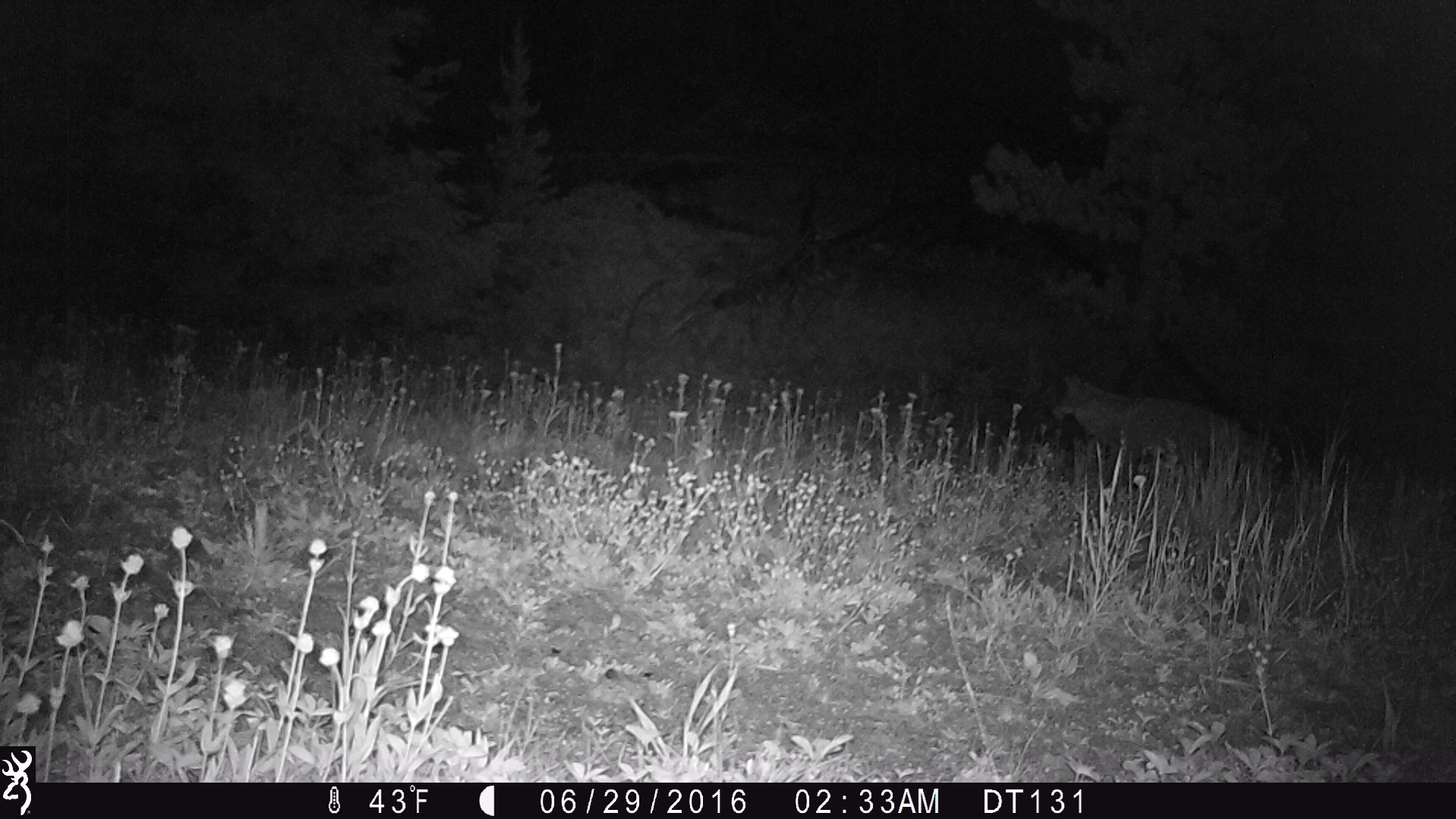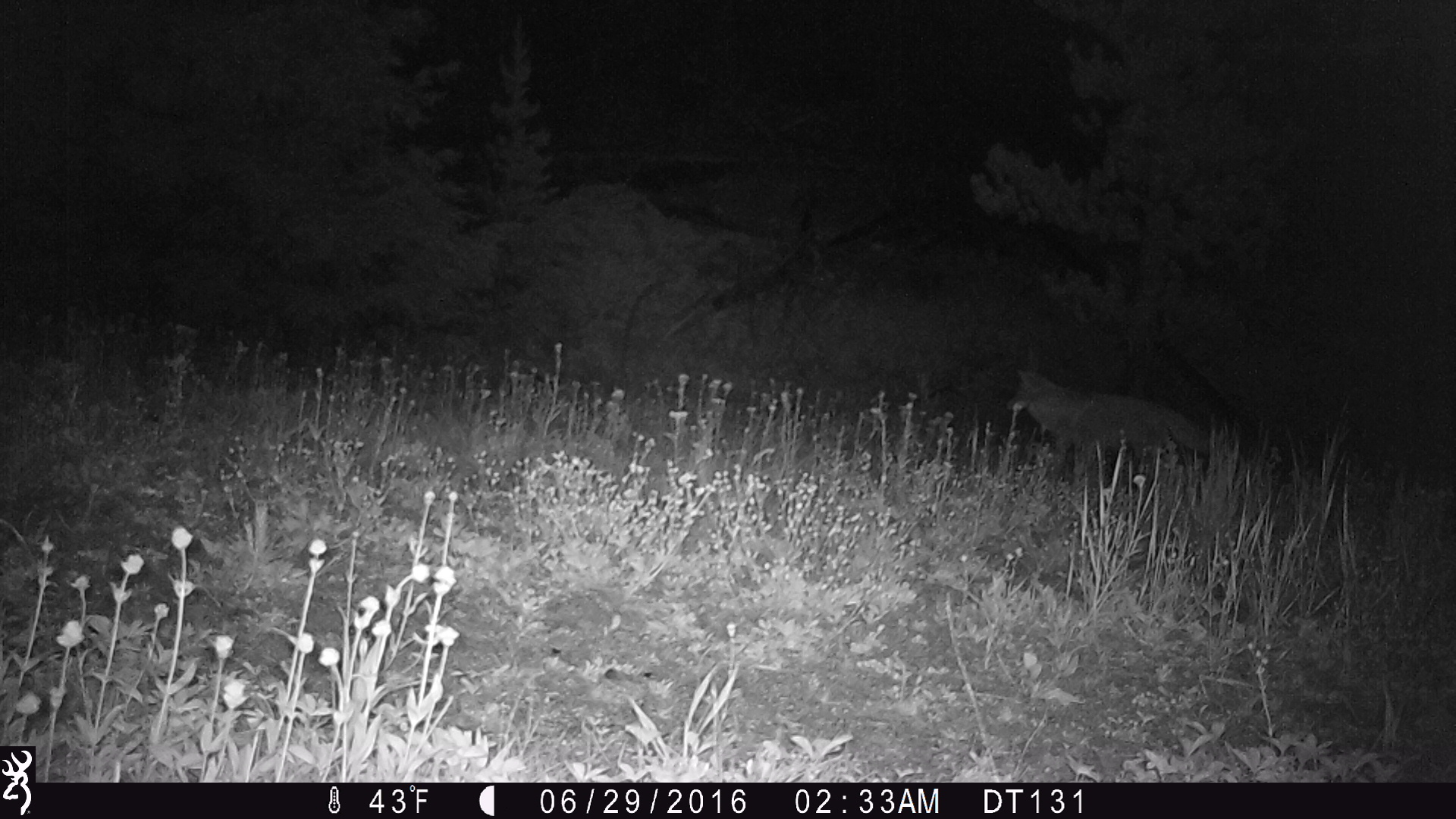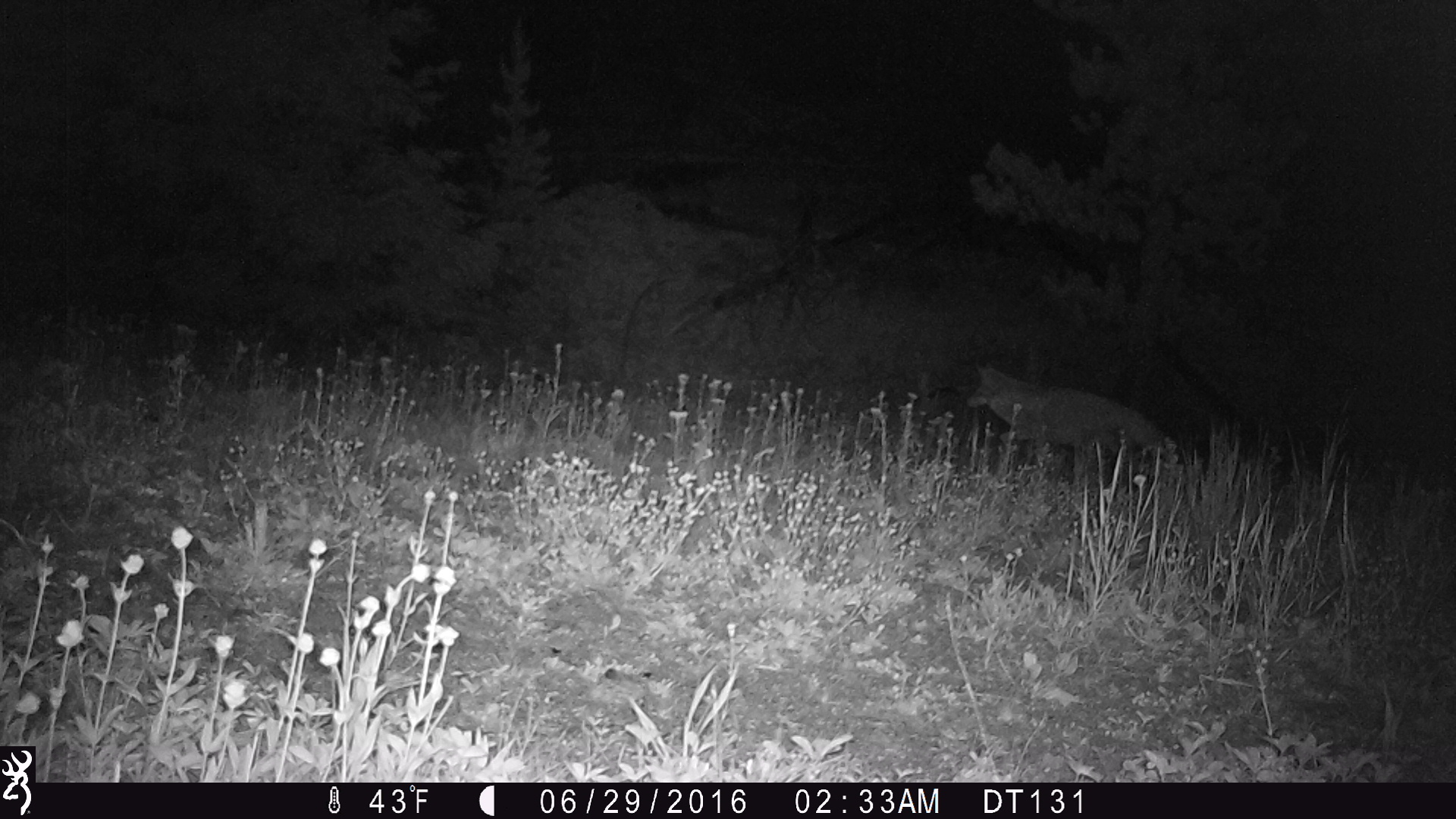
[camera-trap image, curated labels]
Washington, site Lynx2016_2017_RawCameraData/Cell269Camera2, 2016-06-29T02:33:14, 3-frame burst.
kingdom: Animalia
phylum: Chordata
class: Mammalia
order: Carnivora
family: Canidae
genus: Canis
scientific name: Canis latrans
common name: coyote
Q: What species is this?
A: Canis latrans (coyote).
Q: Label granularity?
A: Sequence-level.